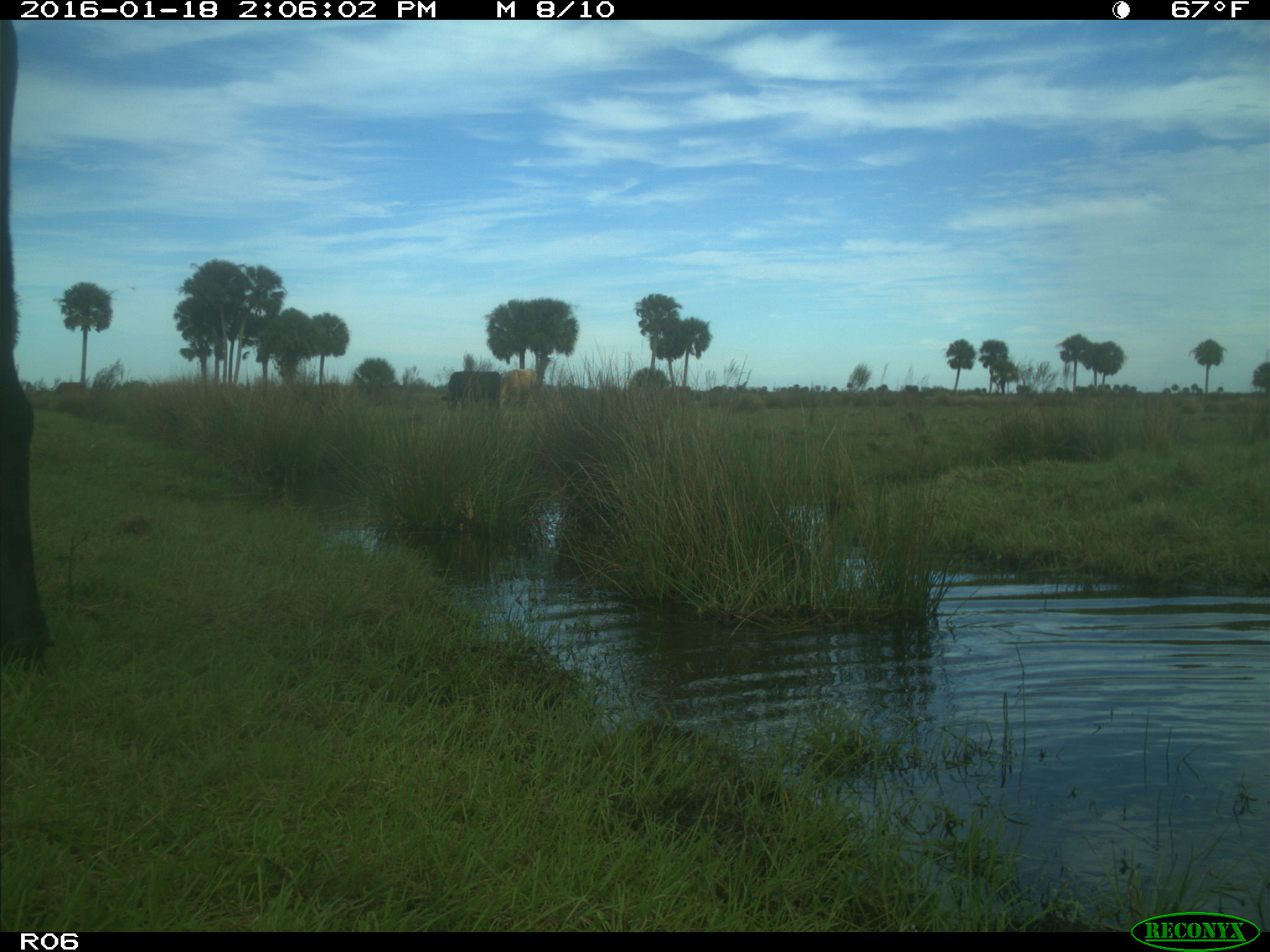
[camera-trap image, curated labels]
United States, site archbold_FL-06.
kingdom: Animalia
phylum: Chordata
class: Mammalia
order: Artiodactyla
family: Bovidae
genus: Bos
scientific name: Bos taurus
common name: domestic cow